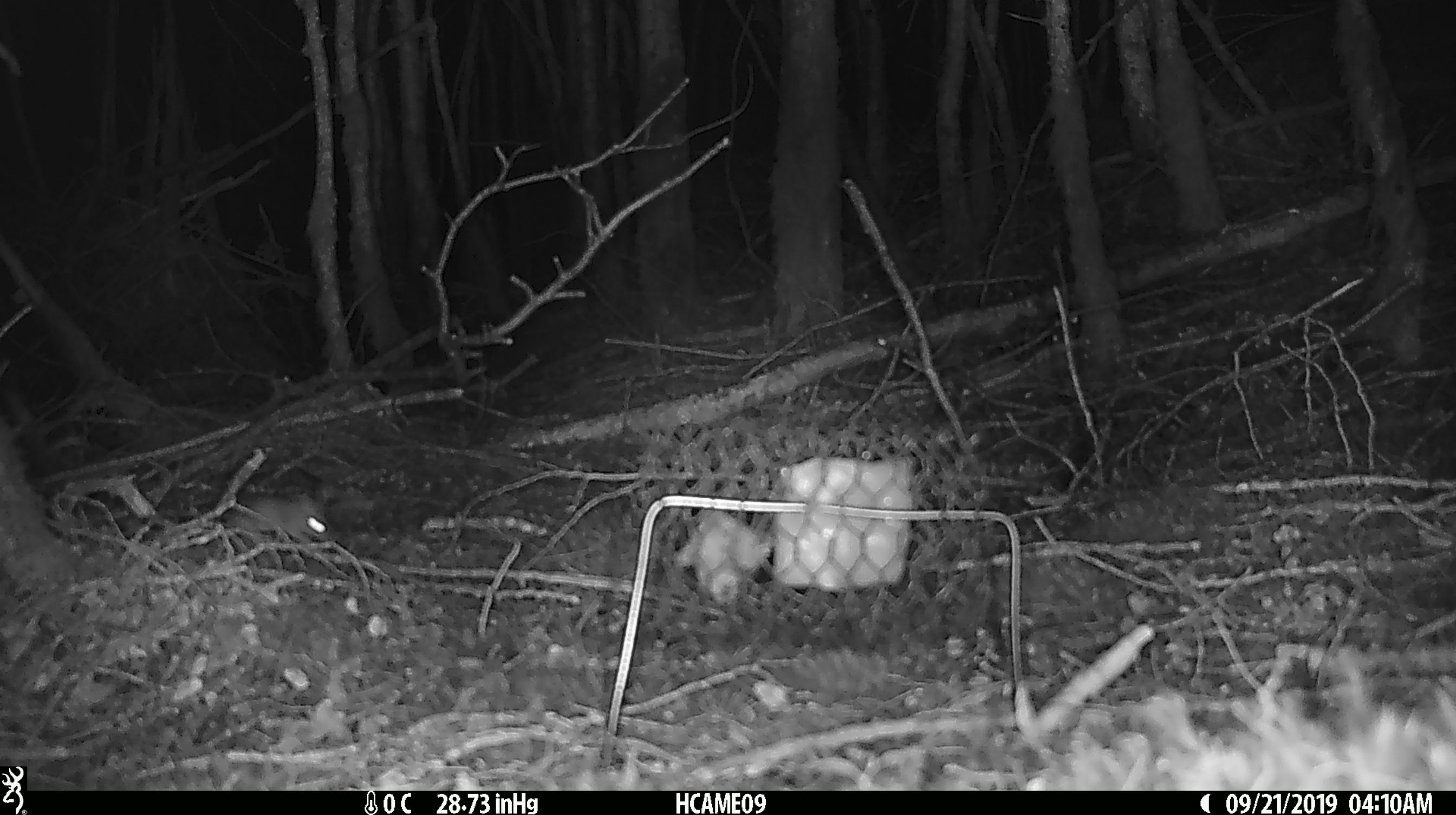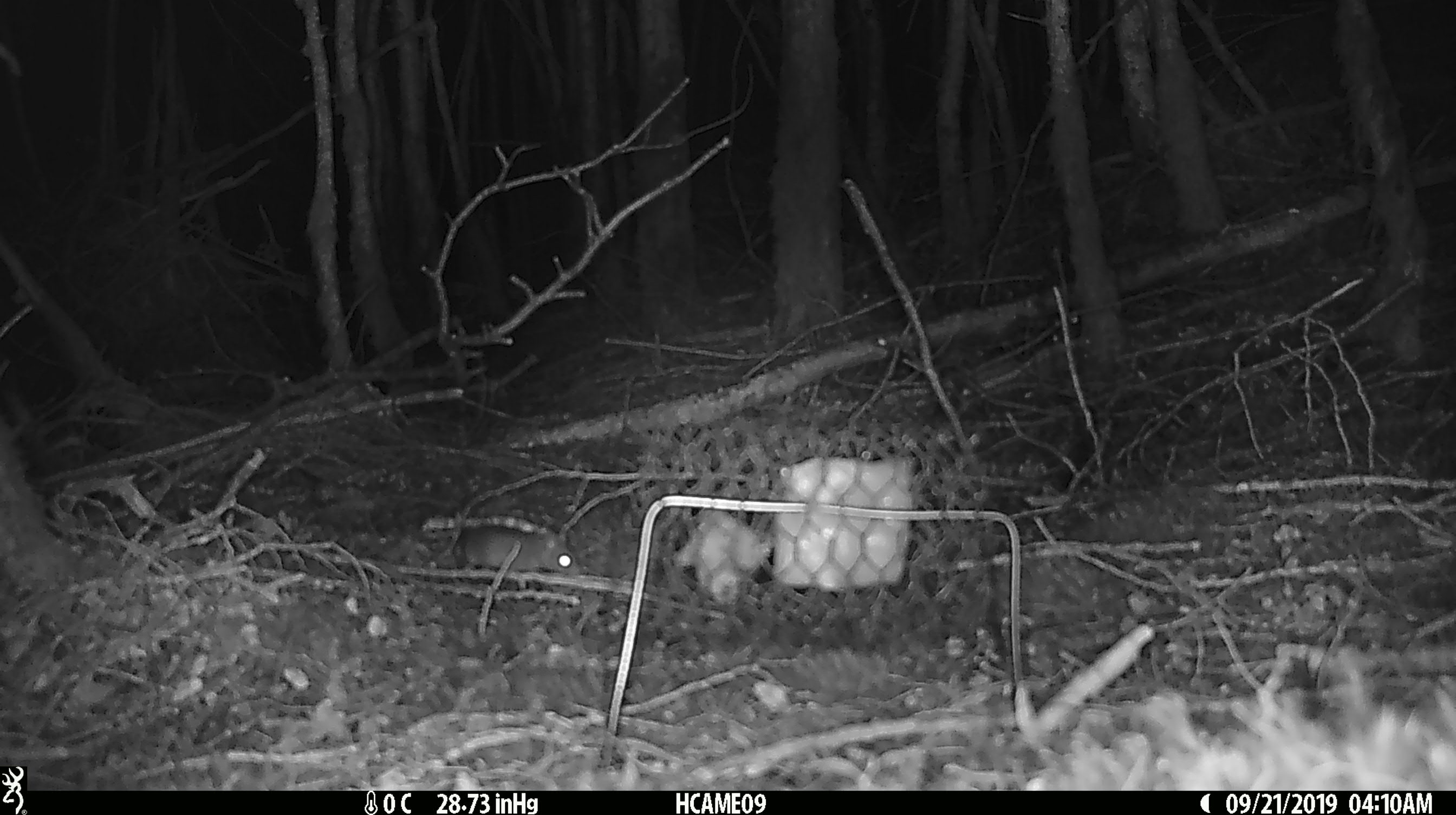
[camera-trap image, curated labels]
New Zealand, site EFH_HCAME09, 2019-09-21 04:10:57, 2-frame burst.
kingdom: Animalia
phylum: Chordata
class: Mammalia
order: Rodentia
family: Muridae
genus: Mus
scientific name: Mus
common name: mouse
Mouse (Mus).